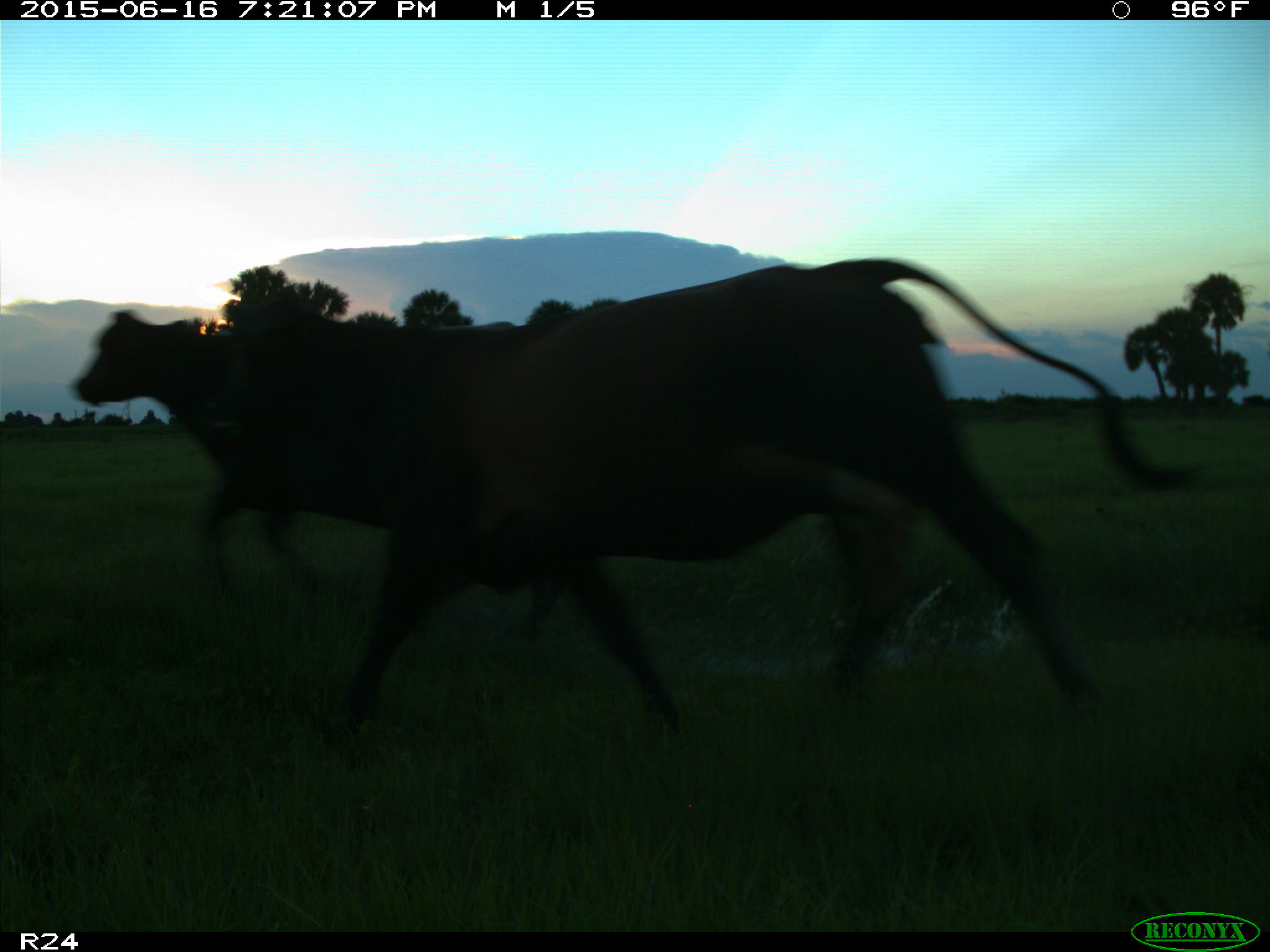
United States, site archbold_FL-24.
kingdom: Animalia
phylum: Chordata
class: Mammalia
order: Artiodactyla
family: Bovidae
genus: Bos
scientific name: Bos taurus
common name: domestic cow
Bos taurus (domestic cow).